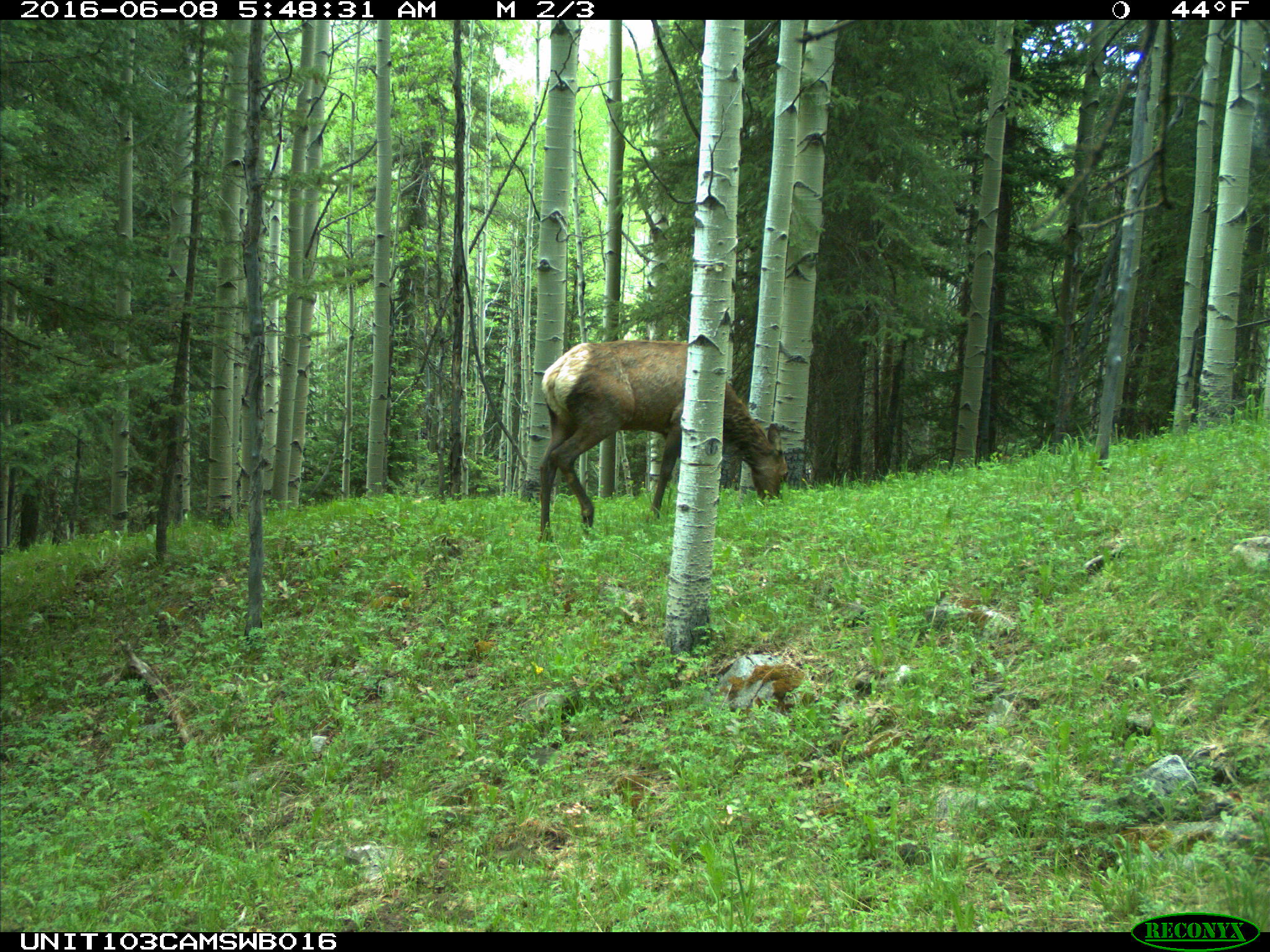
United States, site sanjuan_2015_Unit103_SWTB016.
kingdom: Animalia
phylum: Chordata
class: Mammalia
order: Artiodactyla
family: Cervidae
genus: Cervus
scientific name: Cervus elaphus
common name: red deer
Cervus elaphus (red deer).